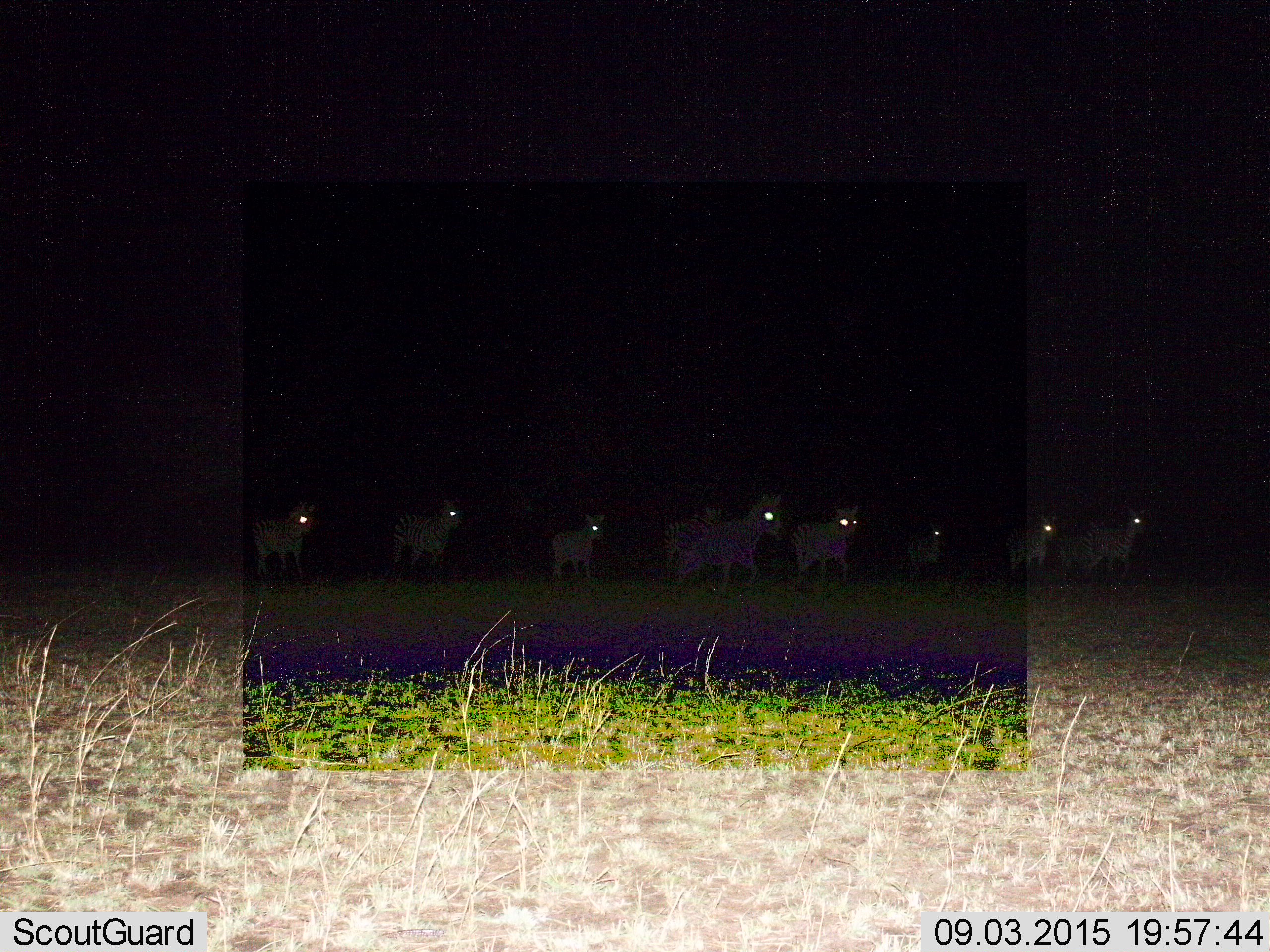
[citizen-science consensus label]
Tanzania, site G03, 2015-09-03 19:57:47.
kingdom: Animalia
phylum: Chordata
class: Mammalia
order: Perissodactyla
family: Equidae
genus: Equus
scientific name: Equus quagga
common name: plains zebra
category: zebra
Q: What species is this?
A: Zebra (plains zebra) (Equus quagga).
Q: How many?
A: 9.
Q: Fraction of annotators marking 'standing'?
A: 42%.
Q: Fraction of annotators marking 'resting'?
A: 0%.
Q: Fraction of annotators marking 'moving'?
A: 74%.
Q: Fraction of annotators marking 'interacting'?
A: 0%.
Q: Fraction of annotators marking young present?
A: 21%.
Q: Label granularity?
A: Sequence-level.